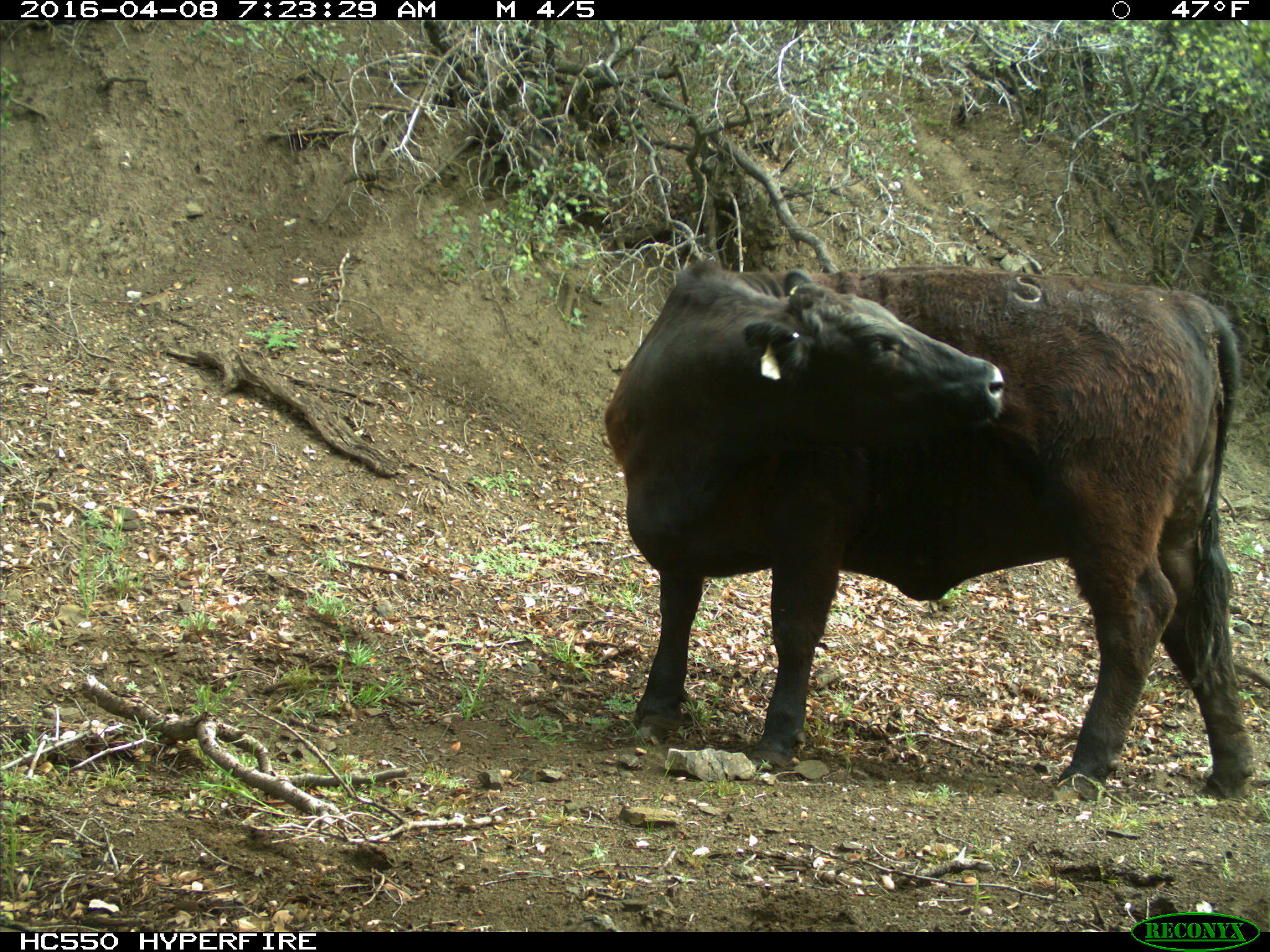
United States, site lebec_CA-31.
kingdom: Animalia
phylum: Chordata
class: Mammalia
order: Artiodactyla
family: Bovidae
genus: Bos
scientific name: Bos taurus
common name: domestic cow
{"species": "Bos taurus (domestic cow)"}